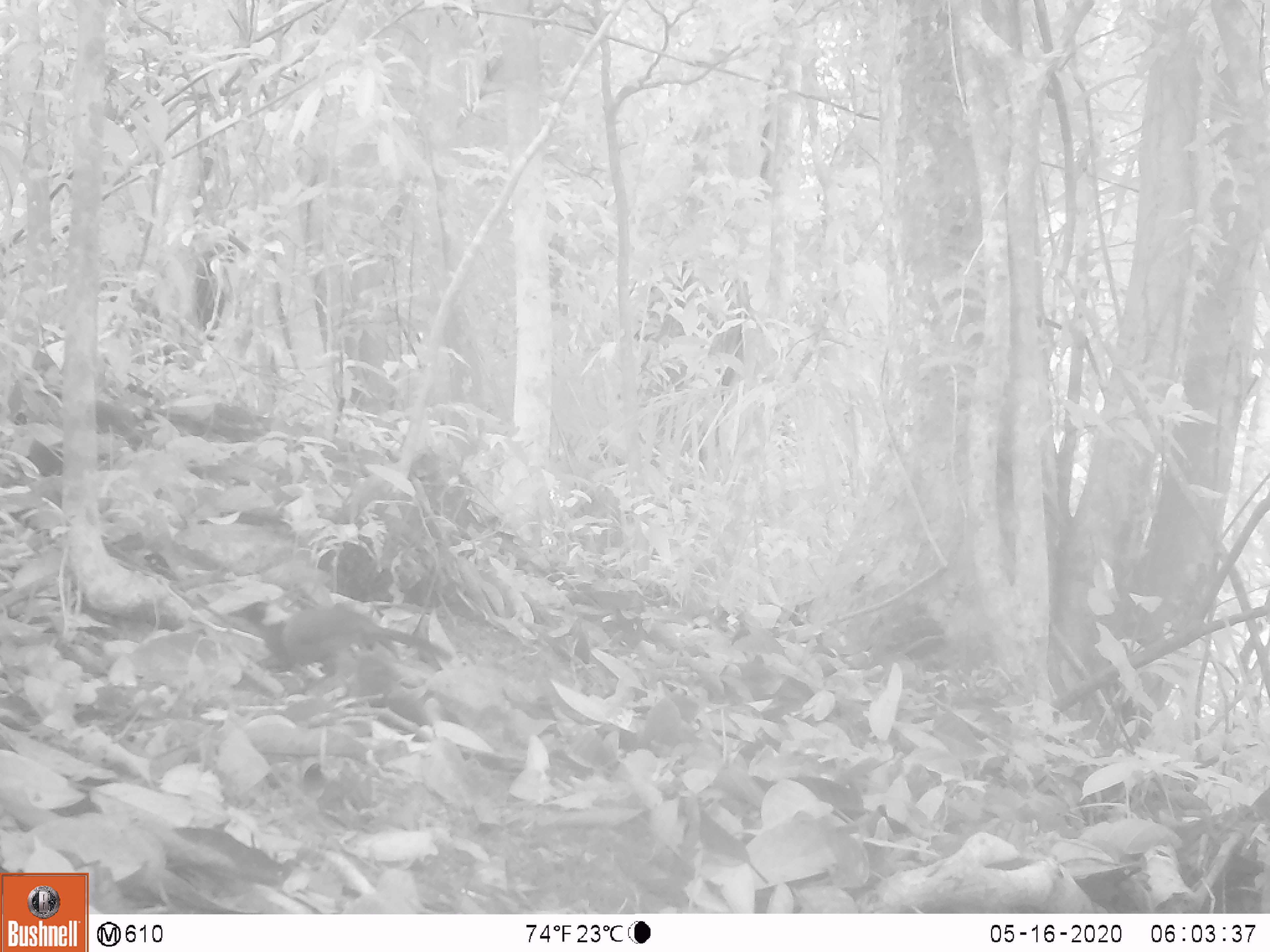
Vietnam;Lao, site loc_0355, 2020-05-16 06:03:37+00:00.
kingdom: Animalia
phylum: Chordata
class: Aves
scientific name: Aves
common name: bird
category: unidentified bird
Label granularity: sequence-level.